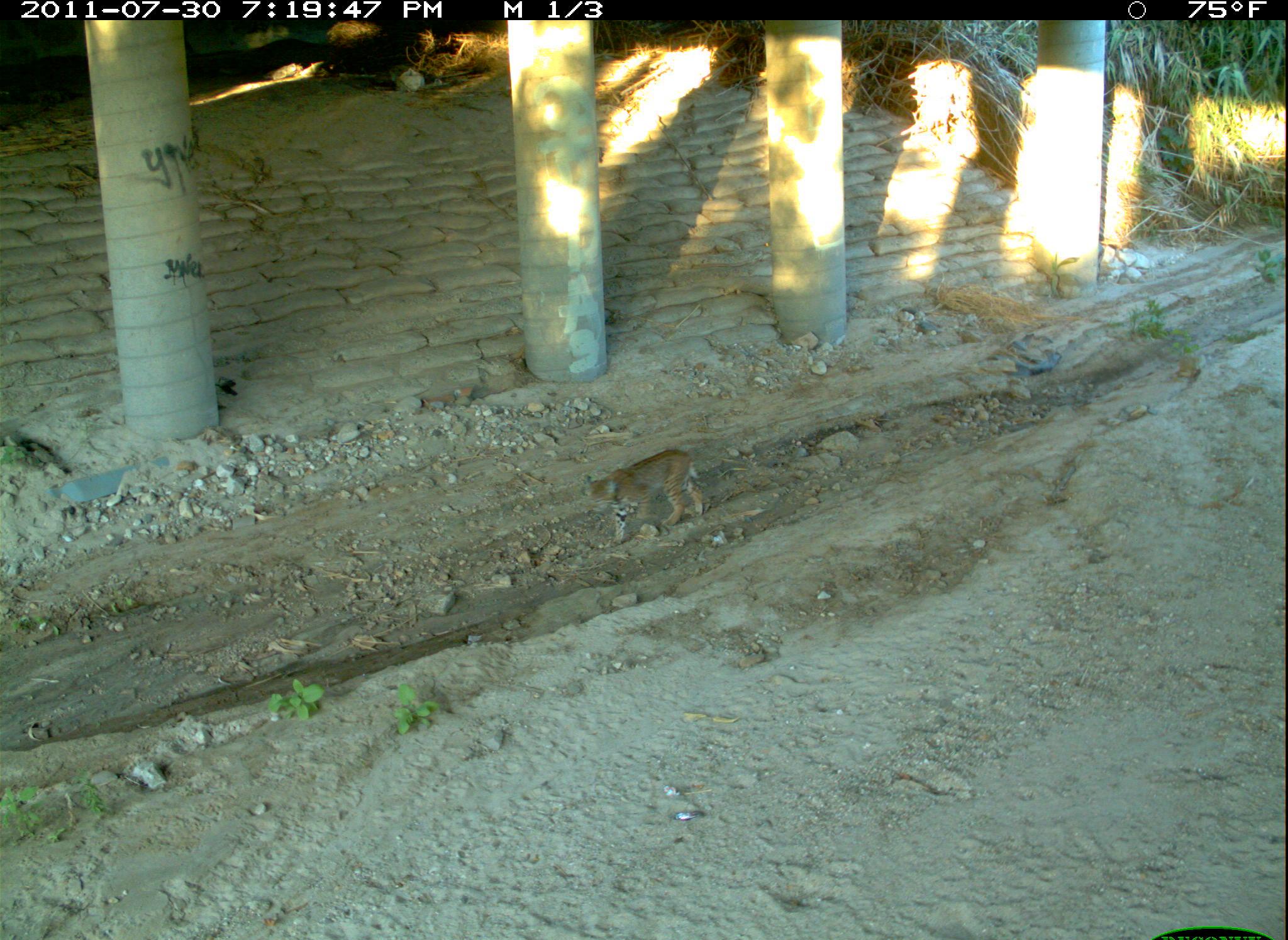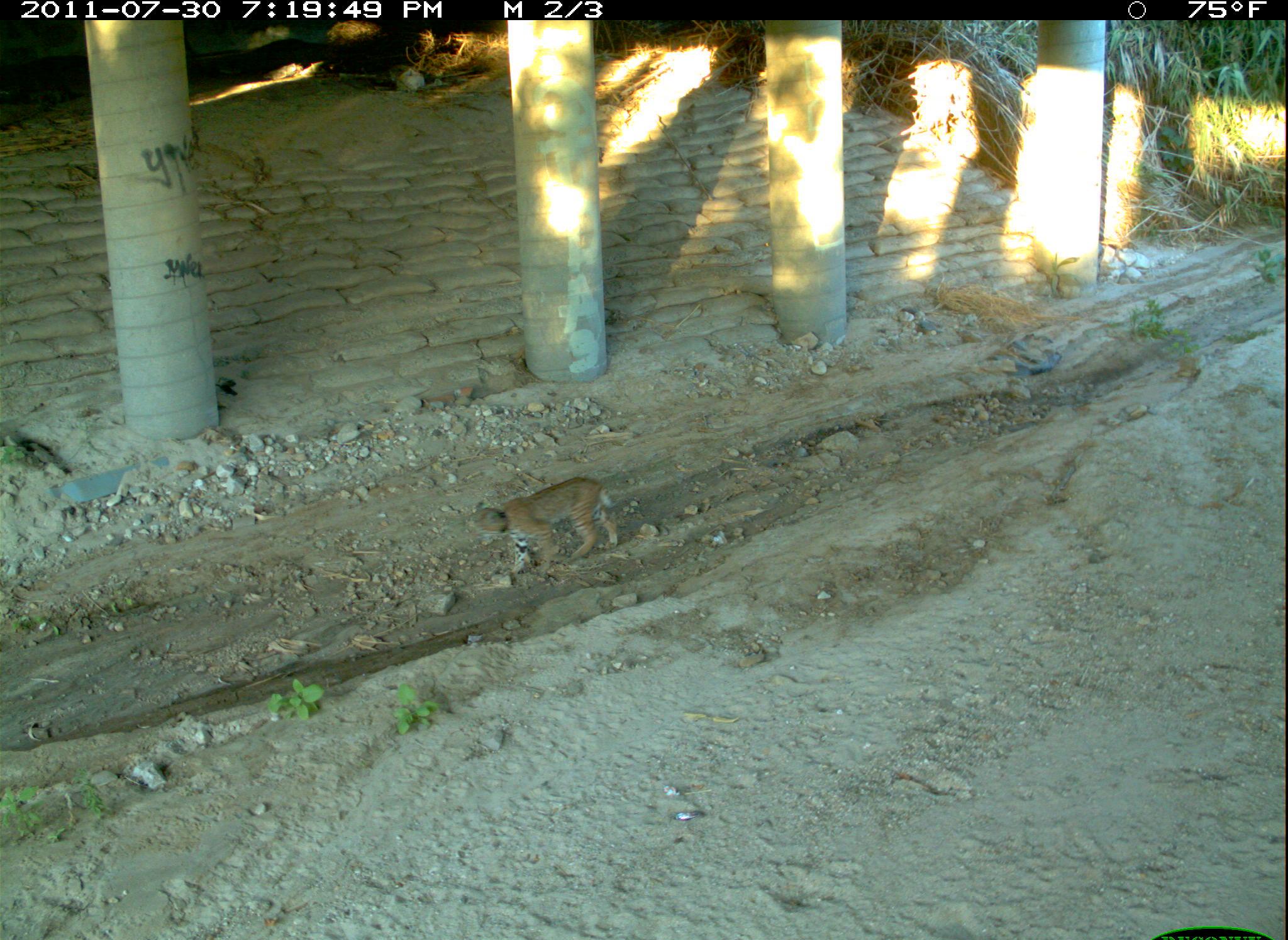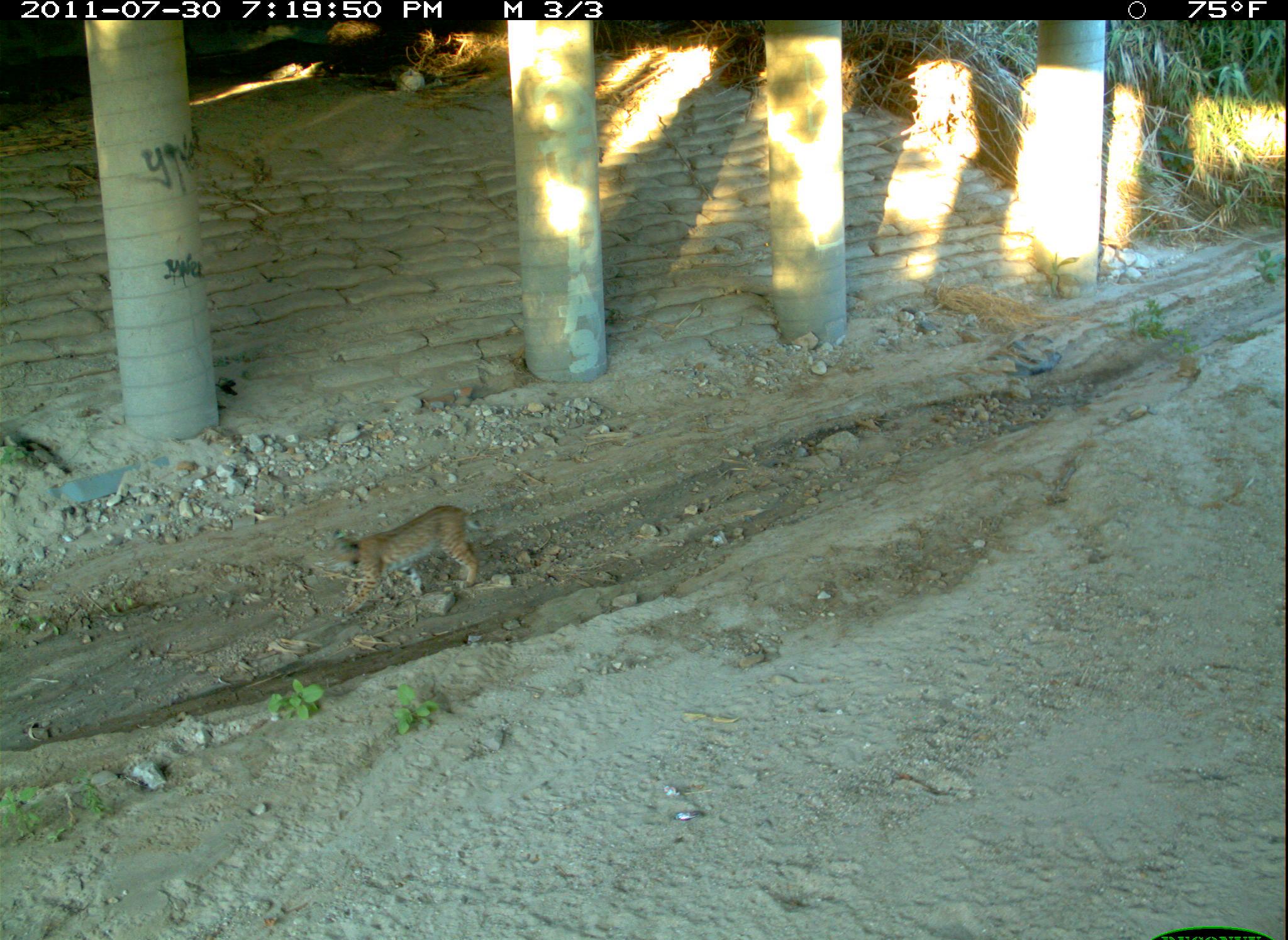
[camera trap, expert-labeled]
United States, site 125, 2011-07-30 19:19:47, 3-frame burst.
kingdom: Animalia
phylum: Chordata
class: Mammalia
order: Carnivora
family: Felidae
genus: Lynx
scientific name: Lynx rufus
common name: bobcat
Bobcat (Lynx rufus).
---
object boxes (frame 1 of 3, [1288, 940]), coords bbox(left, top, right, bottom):
bobcat: bbox(578, 443, 710, 549)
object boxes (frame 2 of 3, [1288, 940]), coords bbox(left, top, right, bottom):
bobcat: bbox(460, 467, 623, 584)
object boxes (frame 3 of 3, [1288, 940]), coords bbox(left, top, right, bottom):
bobcat: bbox(324, 498, 484, 625)